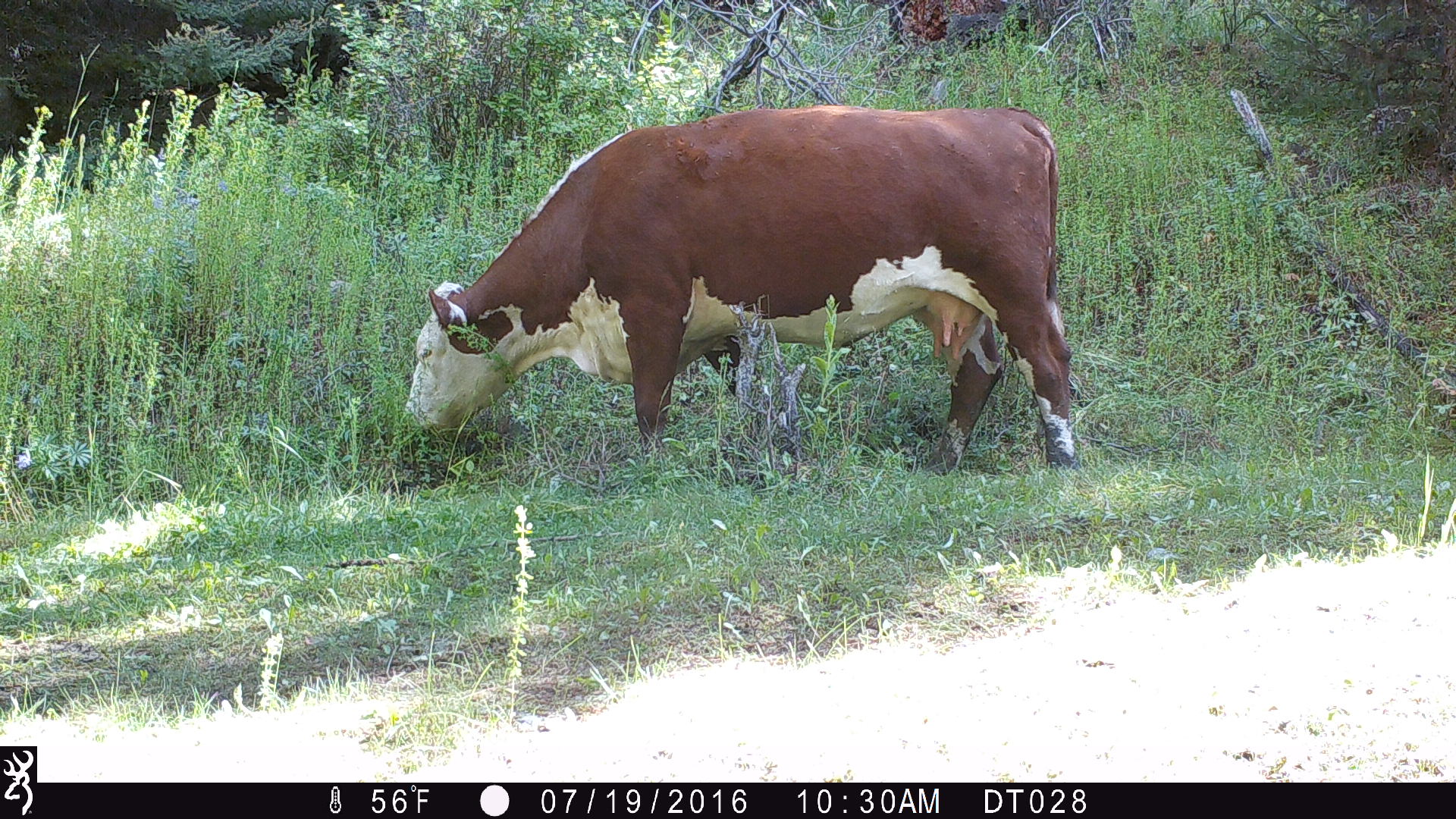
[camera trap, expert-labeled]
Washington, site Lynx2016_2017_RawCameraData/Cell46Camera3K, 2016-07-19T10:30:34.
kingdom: Animalia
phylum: Chordata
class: Mammalia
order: Artiodactyla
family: Bovidae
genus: Bos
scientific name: Bos taurus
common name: domestic cattle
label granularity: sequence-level